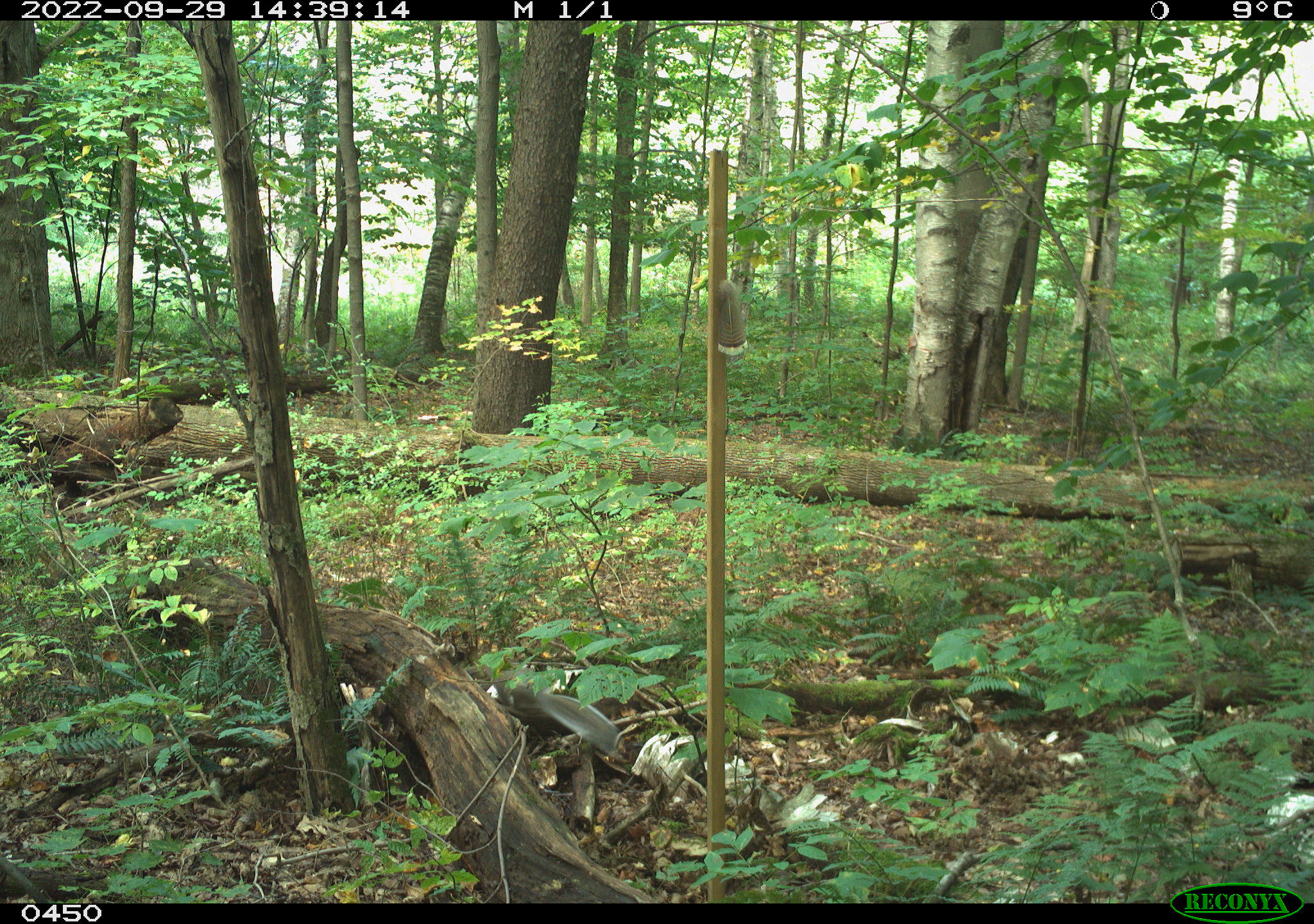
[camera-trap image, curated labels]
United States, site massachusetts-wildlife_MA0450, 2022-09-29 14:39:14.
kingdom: Animalia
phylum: Chordata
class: Mammalia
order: Rodentia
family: Sciuridae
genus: Sciurus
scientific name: Sciurus carolinensis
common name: gray squirrel